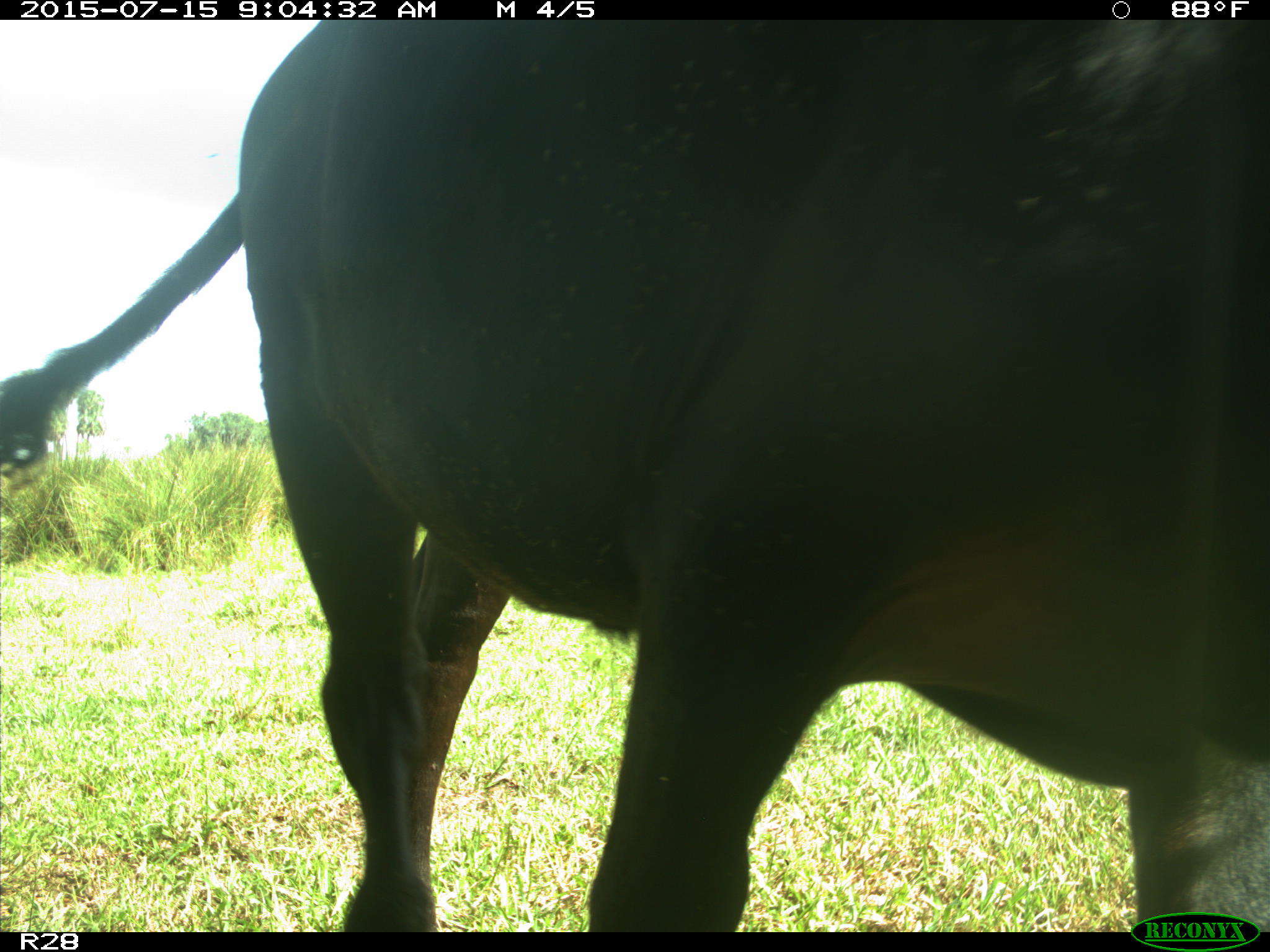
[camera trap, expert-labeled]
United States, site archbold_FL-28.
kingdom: Animalia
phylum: Chordata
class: Mammalia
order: Artiodactyla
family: Bovidae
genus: Bos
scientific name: Bos taurus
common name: domestic cow